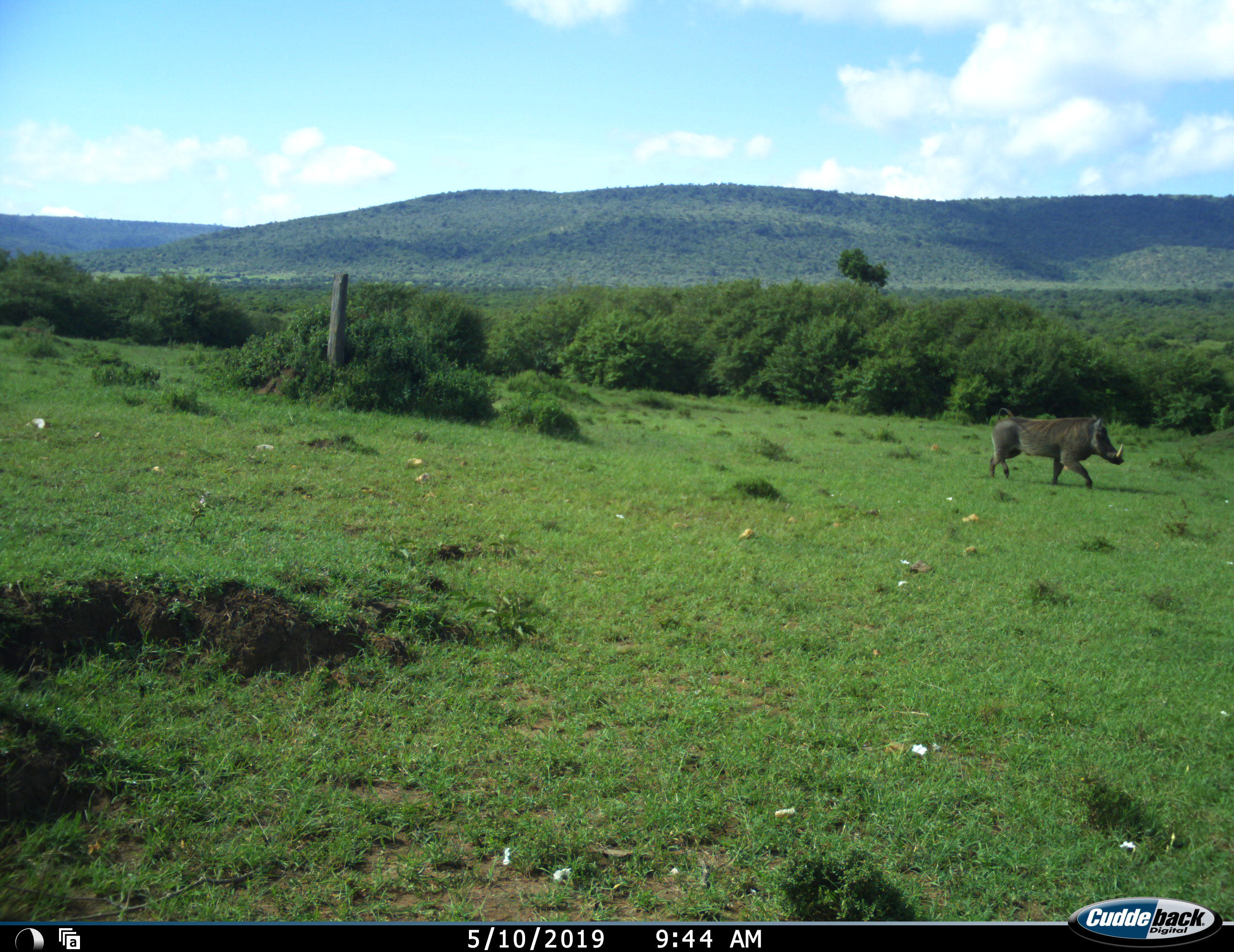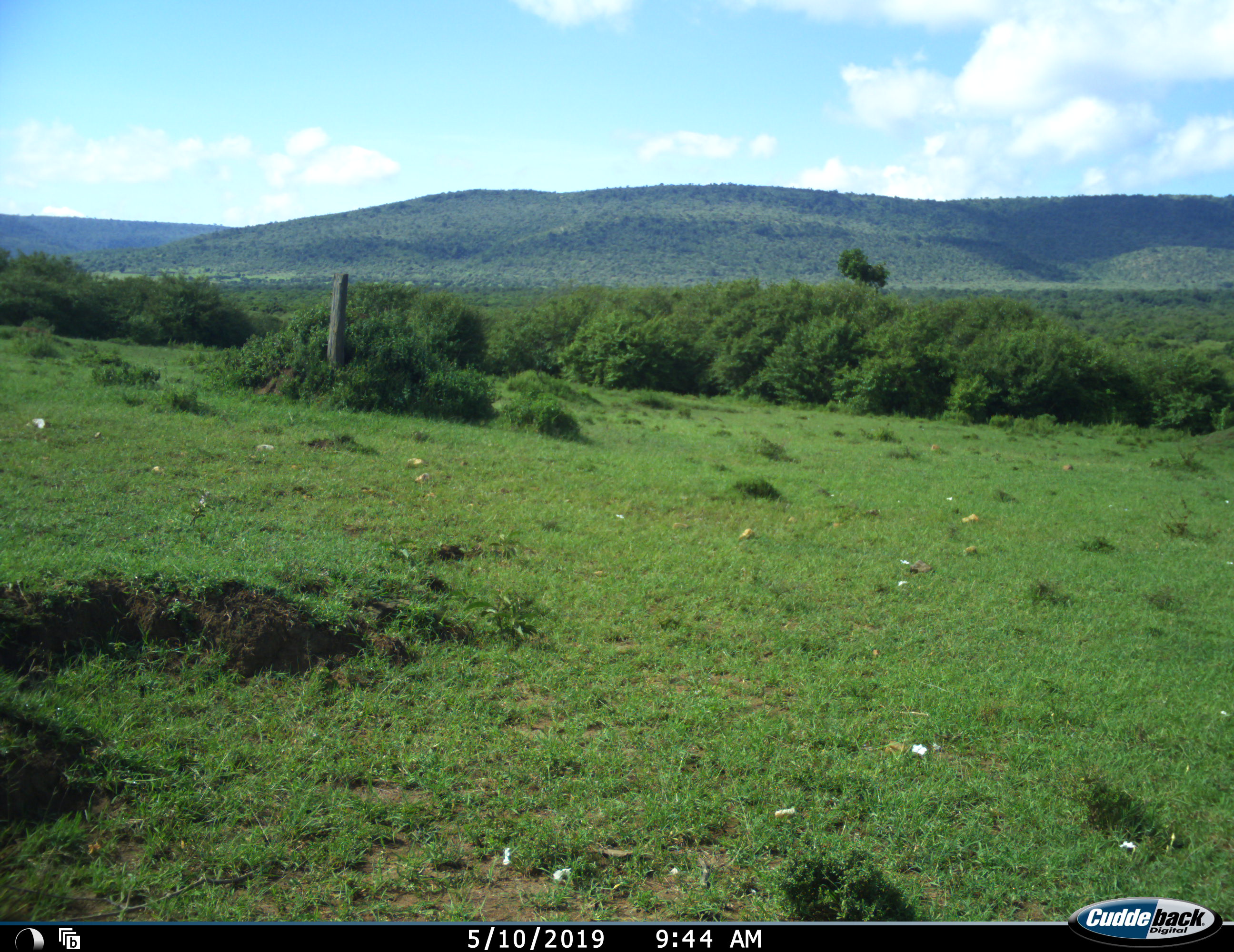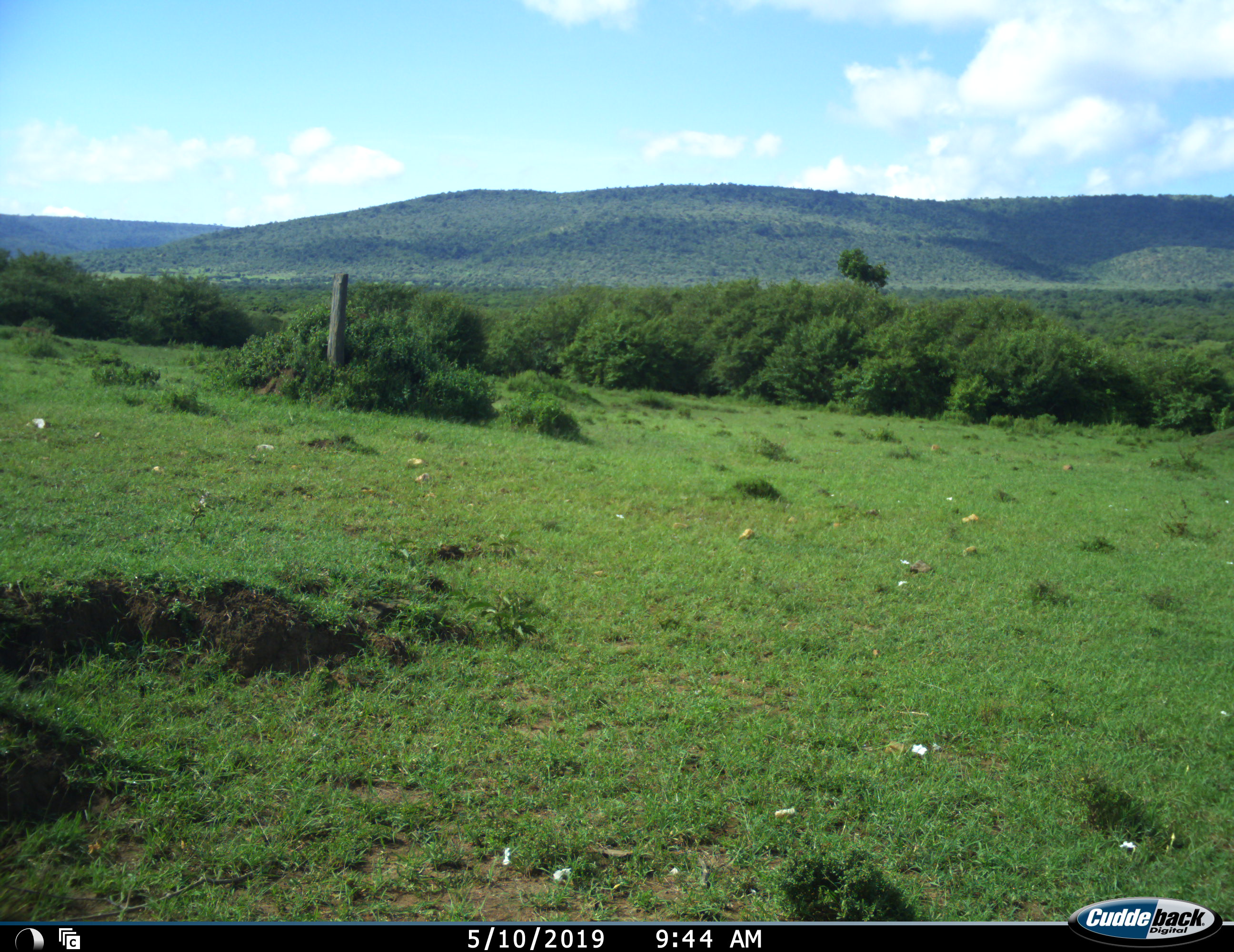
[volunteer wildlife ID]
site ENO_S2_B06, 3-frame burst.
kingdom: Animalia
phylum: Chordata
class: Mammalia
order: Artiodactyla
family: Suidae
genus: Phacochoerus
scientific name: Phacochoerus africanus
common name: warthog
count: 1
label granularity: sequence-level